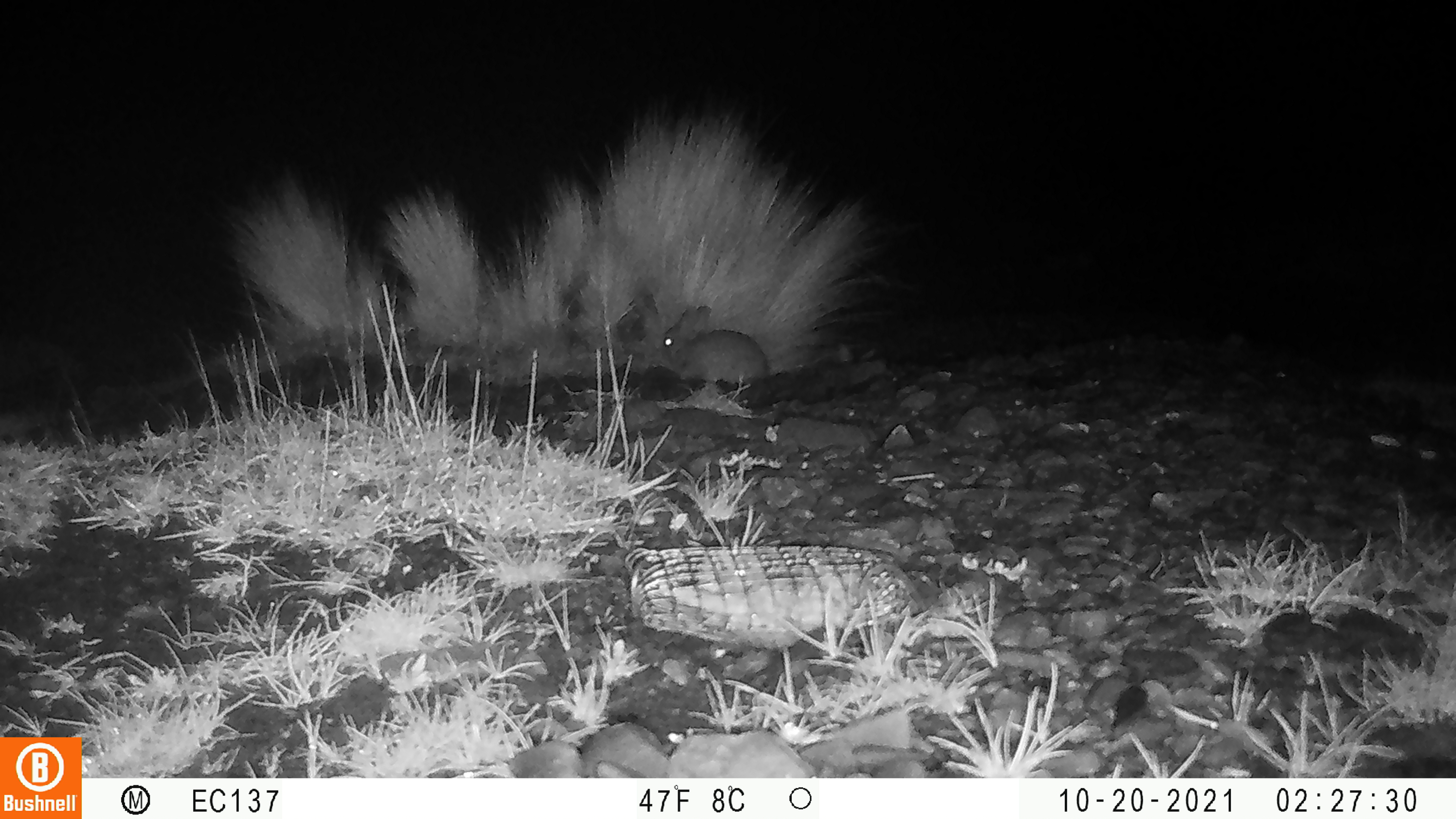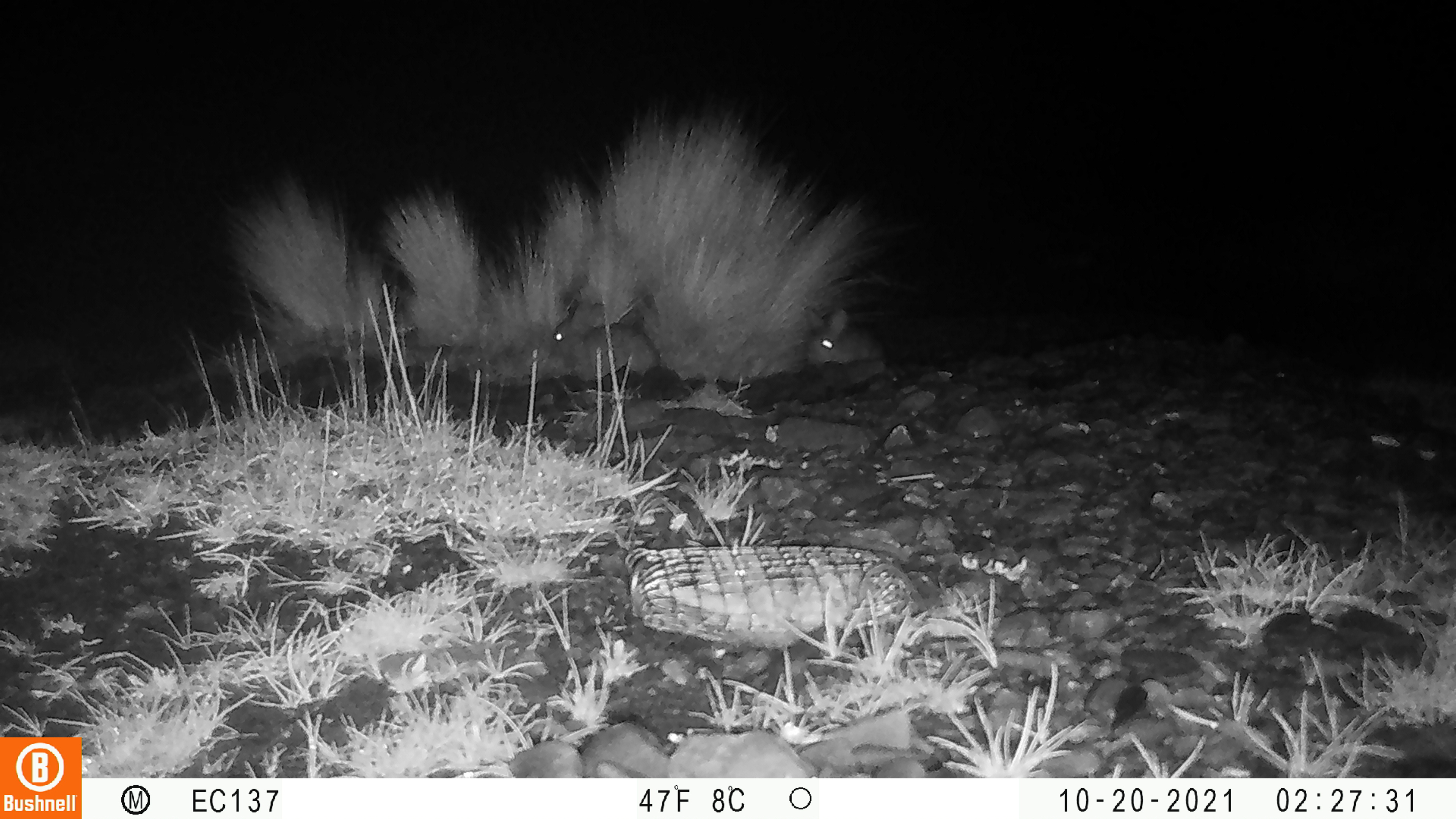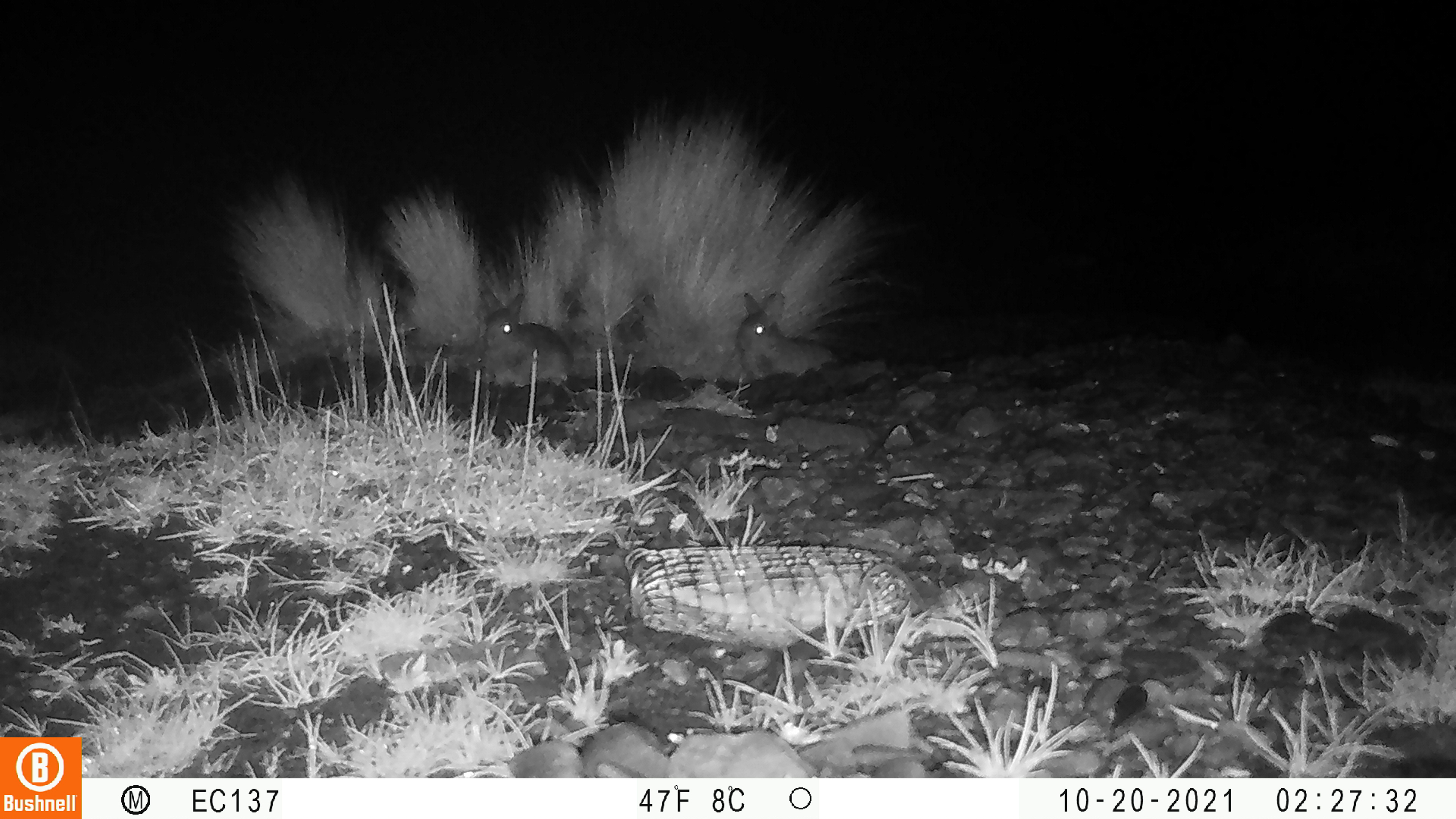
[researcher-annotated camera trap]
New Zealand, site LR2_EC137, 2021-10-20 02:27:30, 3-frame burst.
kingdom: Animalia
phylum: Chordata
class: Mammalia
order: Lagomorpha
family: Leporidae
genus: Oryctolagus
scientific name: Oryctolagus cuniculus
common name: european rabbit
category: rabbit